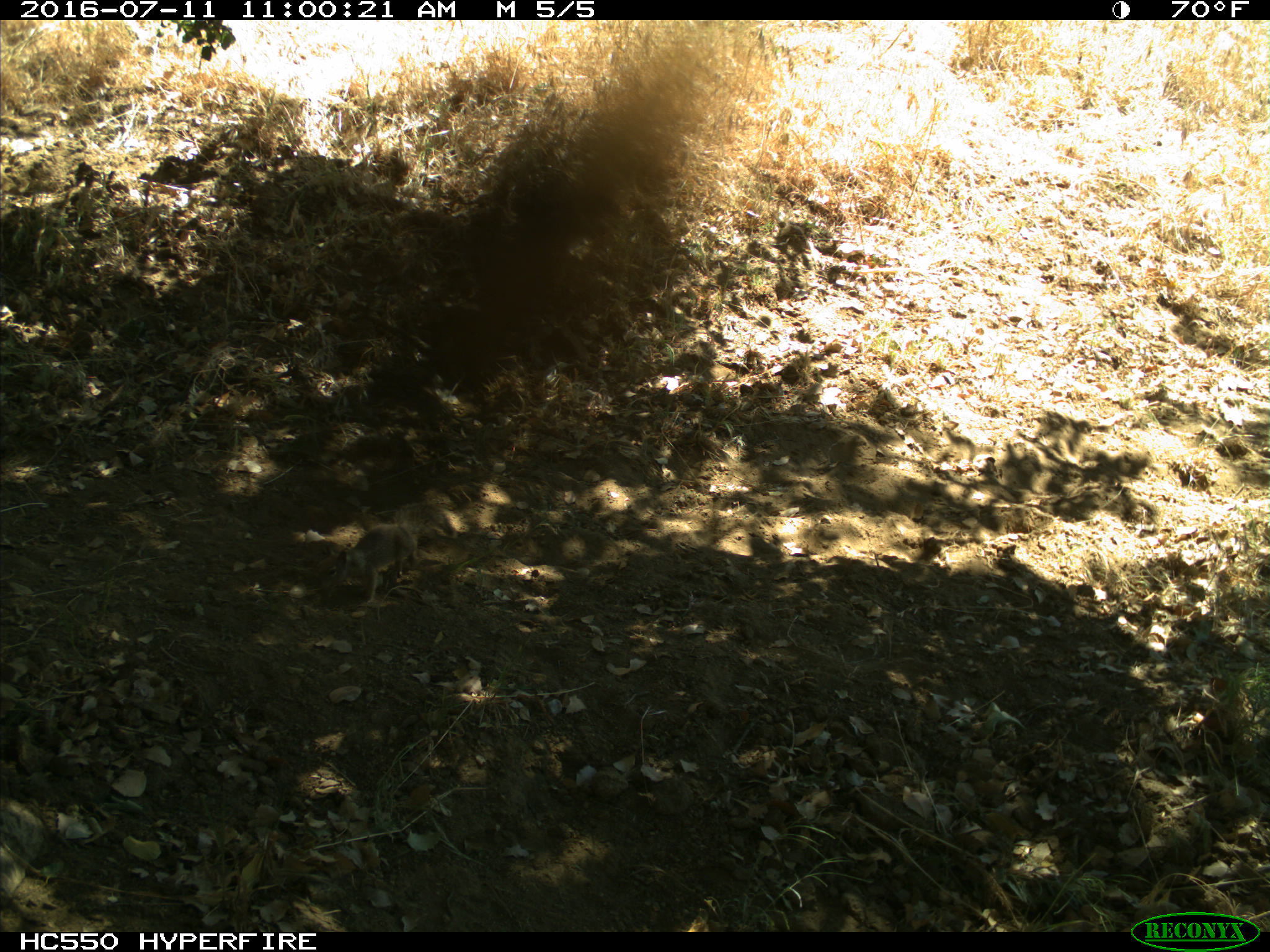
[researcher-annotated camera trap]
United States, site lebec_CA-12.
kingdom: Animalia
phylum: Chordata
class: Mammalia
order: Rodentia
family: Sciuridae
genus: Otospermophilus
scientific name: Otospermophilus beecheyi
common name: california ground squirrel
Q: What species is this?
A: Otospermophilus beecheyi (california ground squirrel).